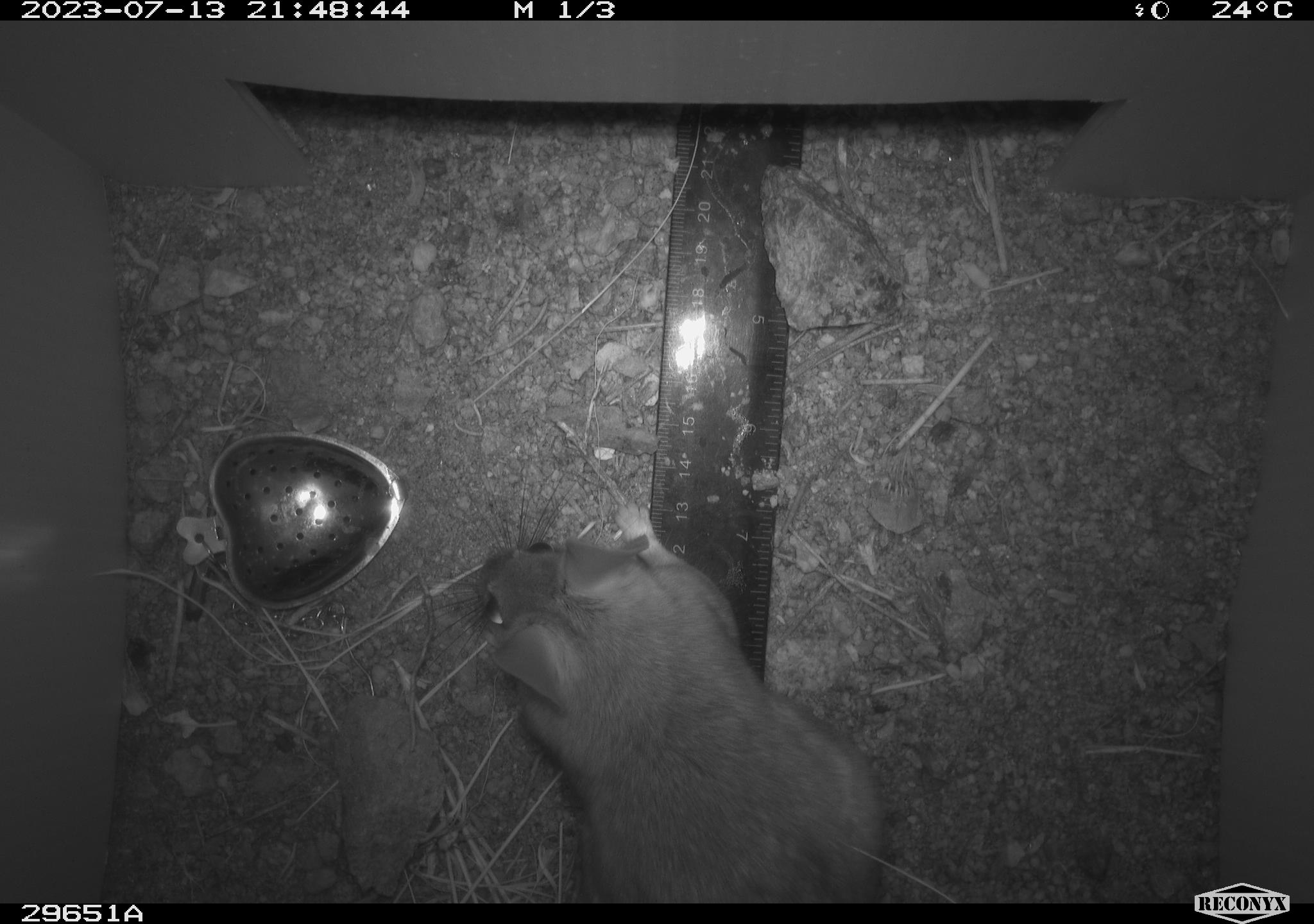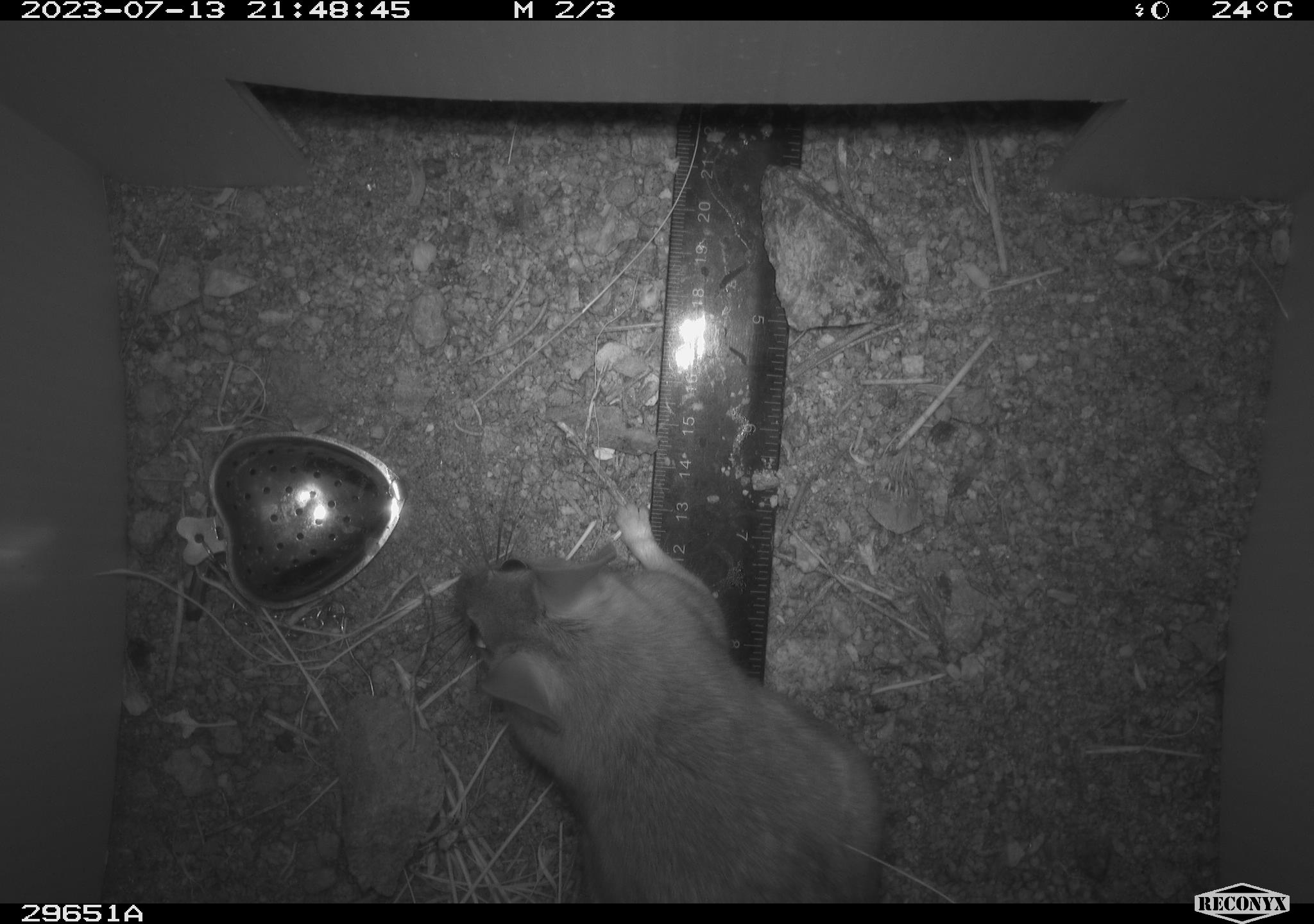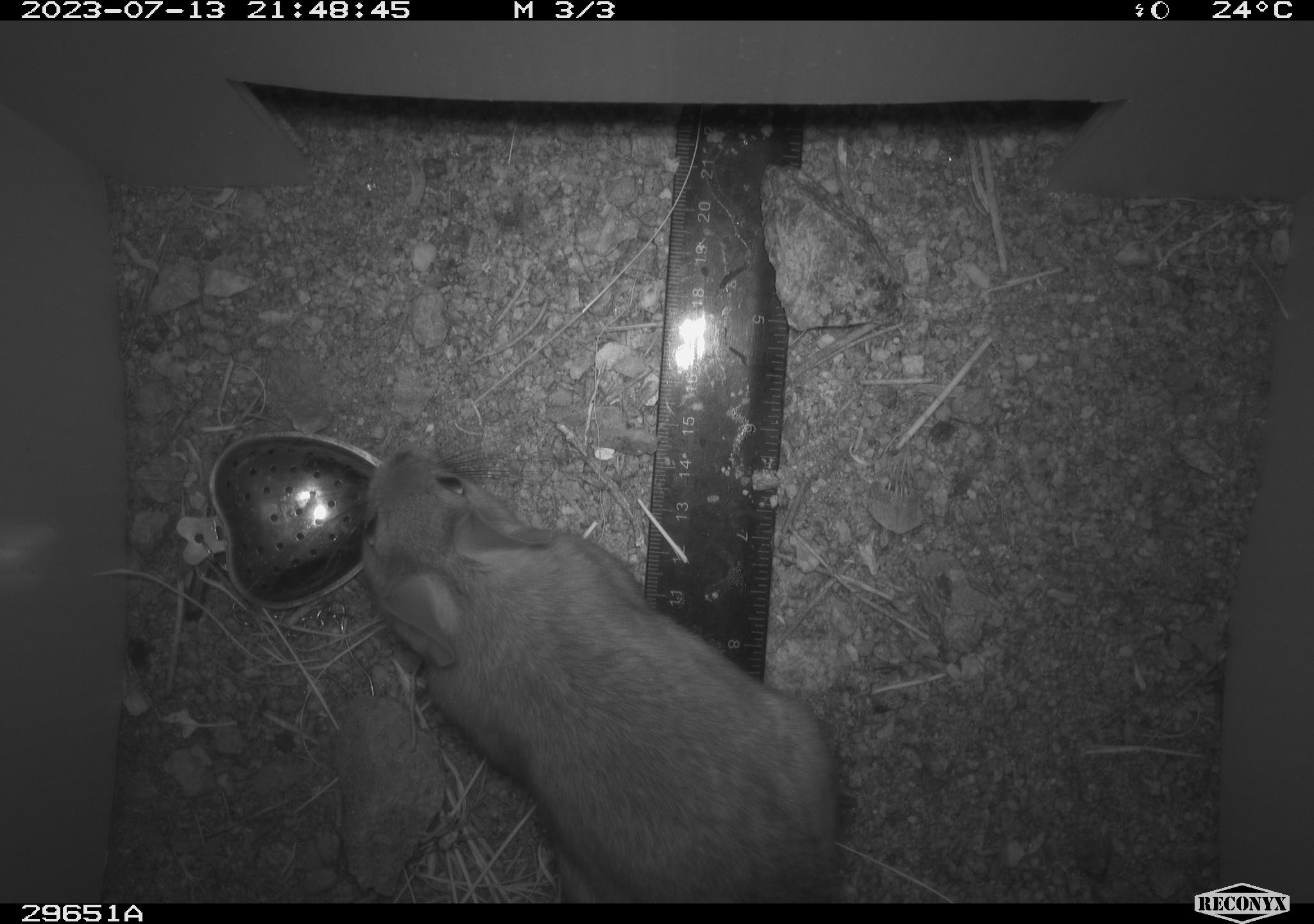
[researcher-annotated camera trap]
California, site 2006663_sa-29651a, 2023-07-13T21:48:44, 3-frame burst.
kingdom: Animalia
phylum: Chordata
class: Mammalia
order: Rodentia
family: Cricetidae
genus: Neotoma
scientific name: Neotoma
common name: pack rat or woodrat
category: neotoma species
Neotoma species (pack rat or woodrat) (Neotoma).